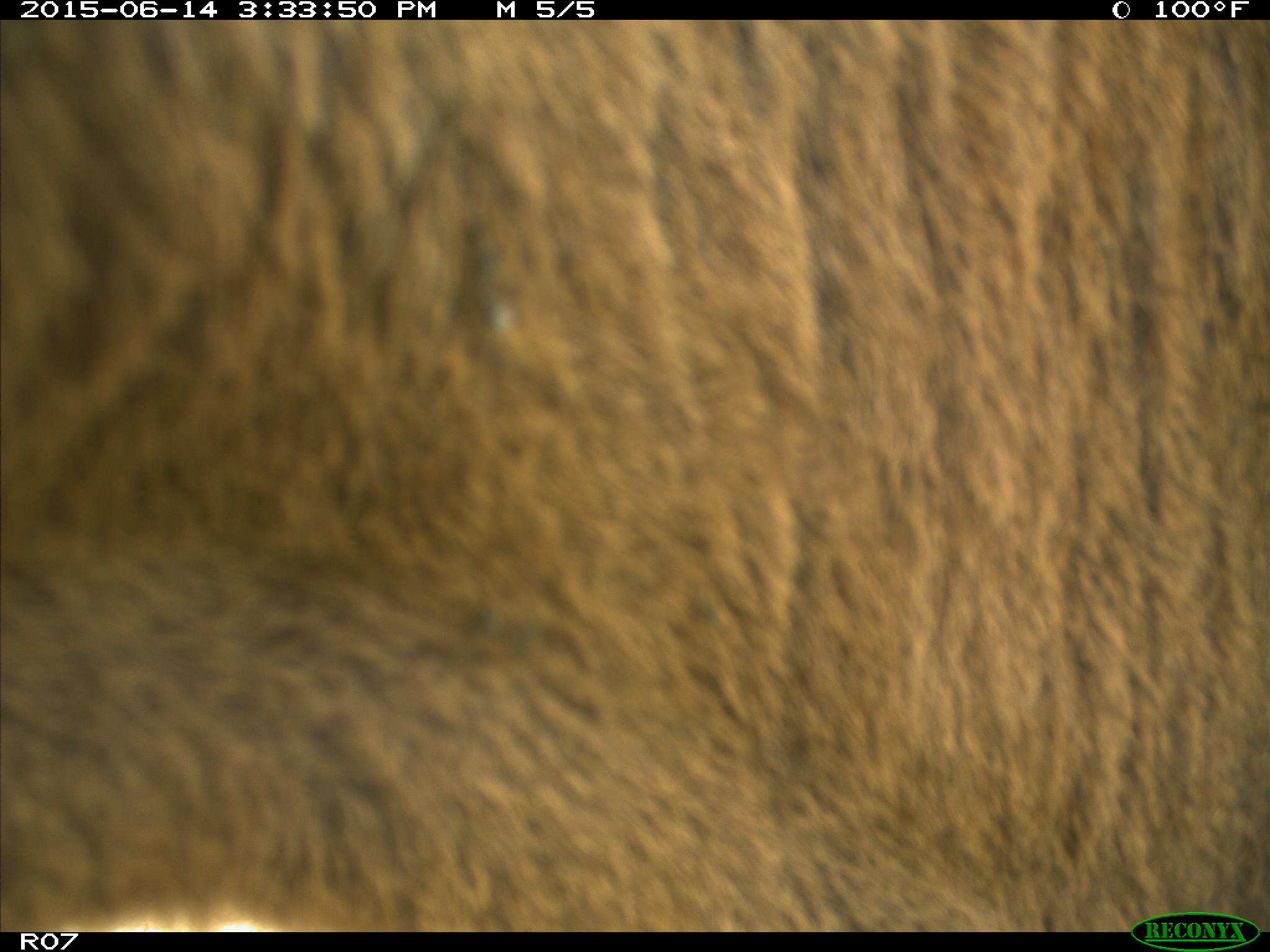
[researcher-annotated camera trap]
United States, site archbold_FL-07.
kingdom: Animalia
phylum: Chordata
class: Mammalia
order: Artiodactyla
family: Bovidae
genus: Bos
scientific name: Bos taurus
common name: domestic cow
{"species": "Bos taurus (domestic cow)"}